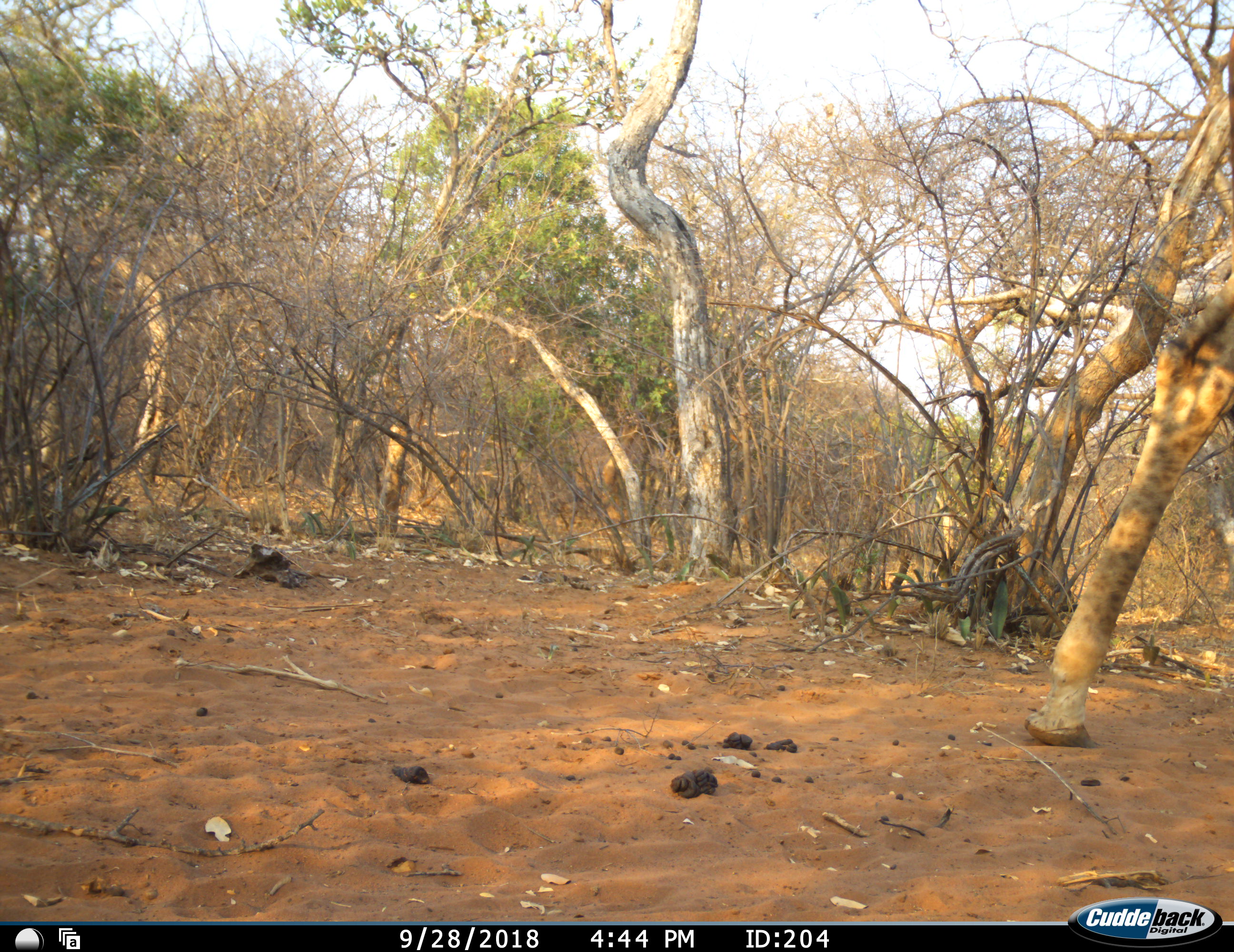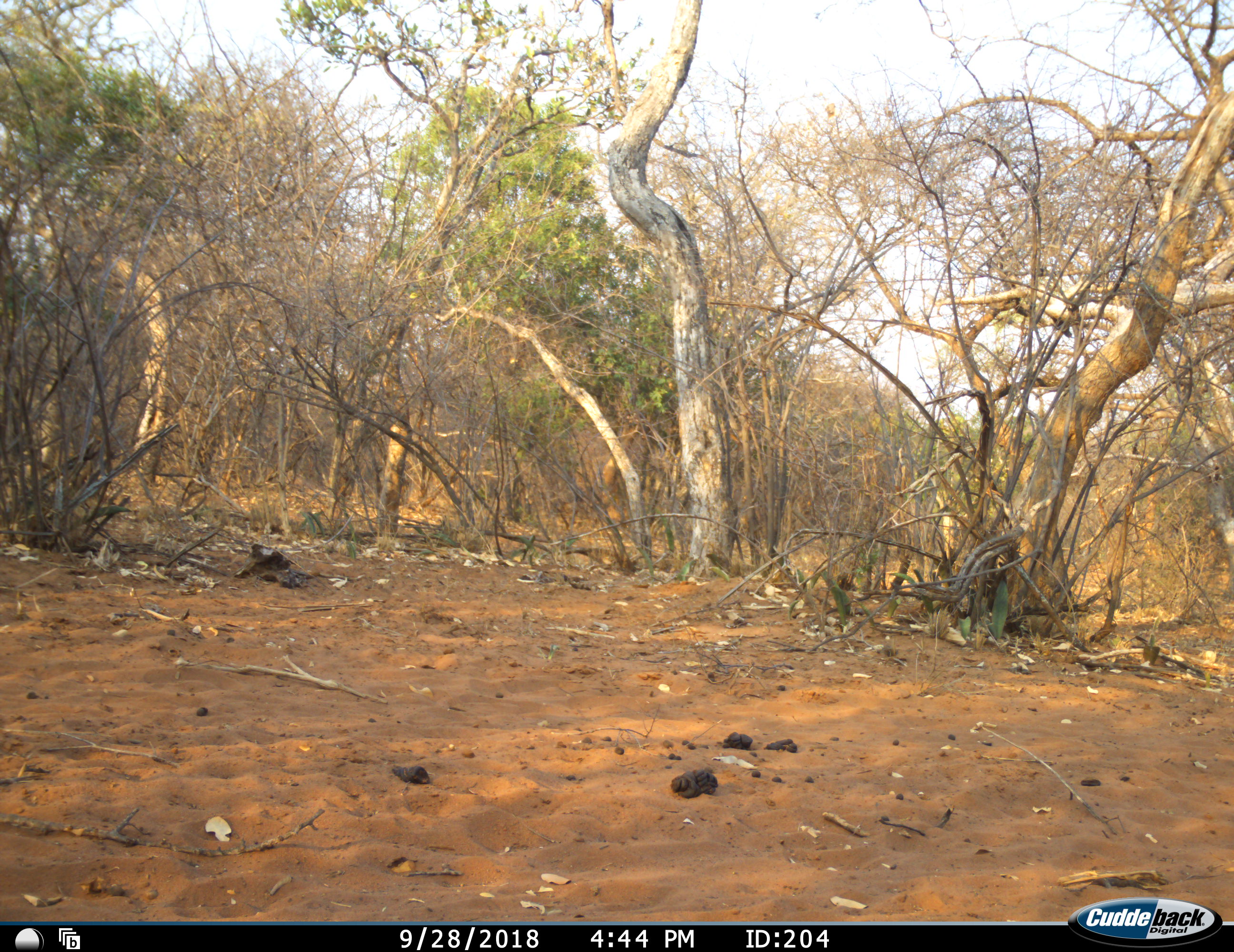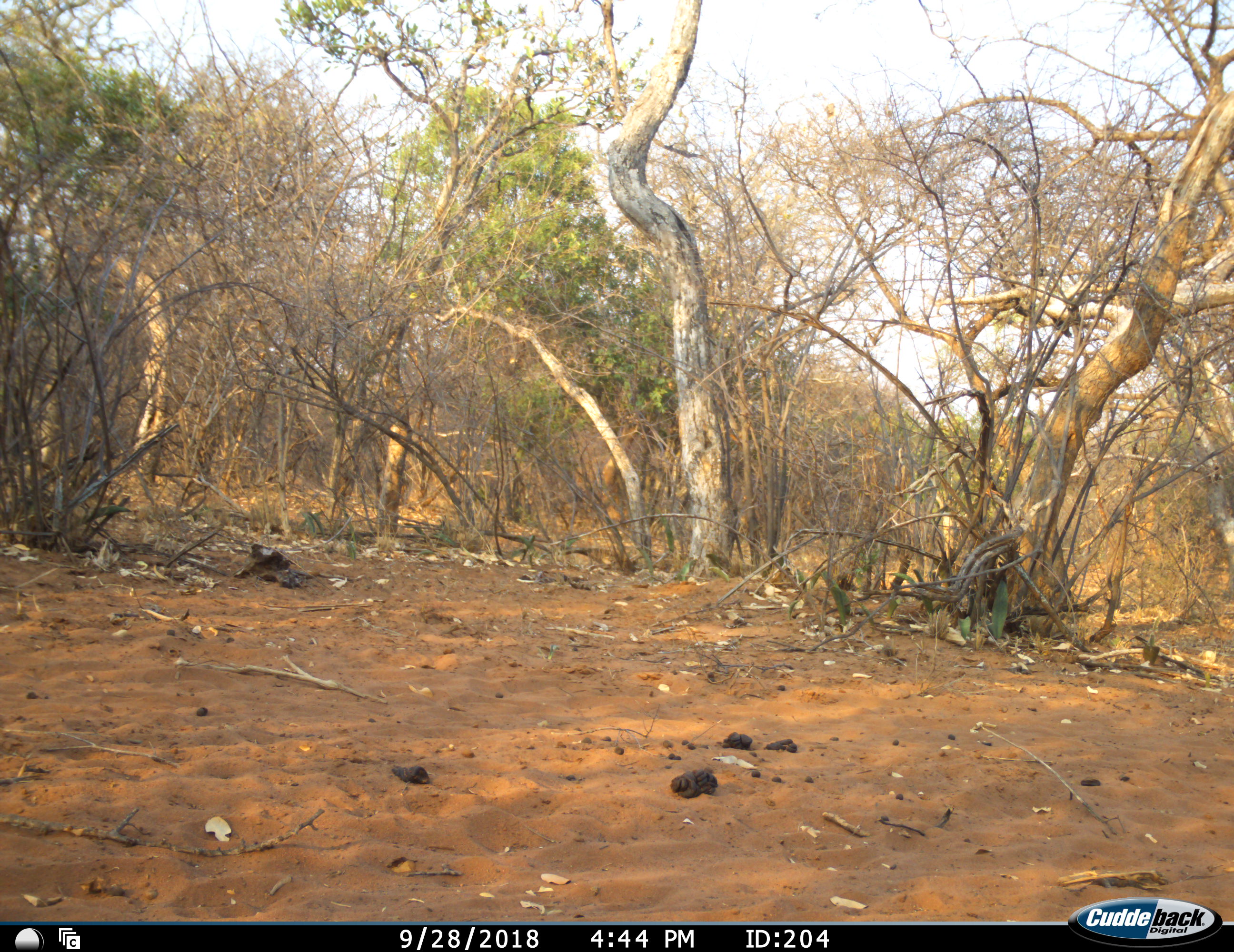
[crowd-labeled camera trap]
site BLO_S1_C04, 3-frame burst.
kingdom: Animalia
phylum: Chordata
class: Mammalia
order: Artiodactyla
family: Giraffidae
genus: Giraffa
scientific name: Giraffa camelopardalis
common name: giraffe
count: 1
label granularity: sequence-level